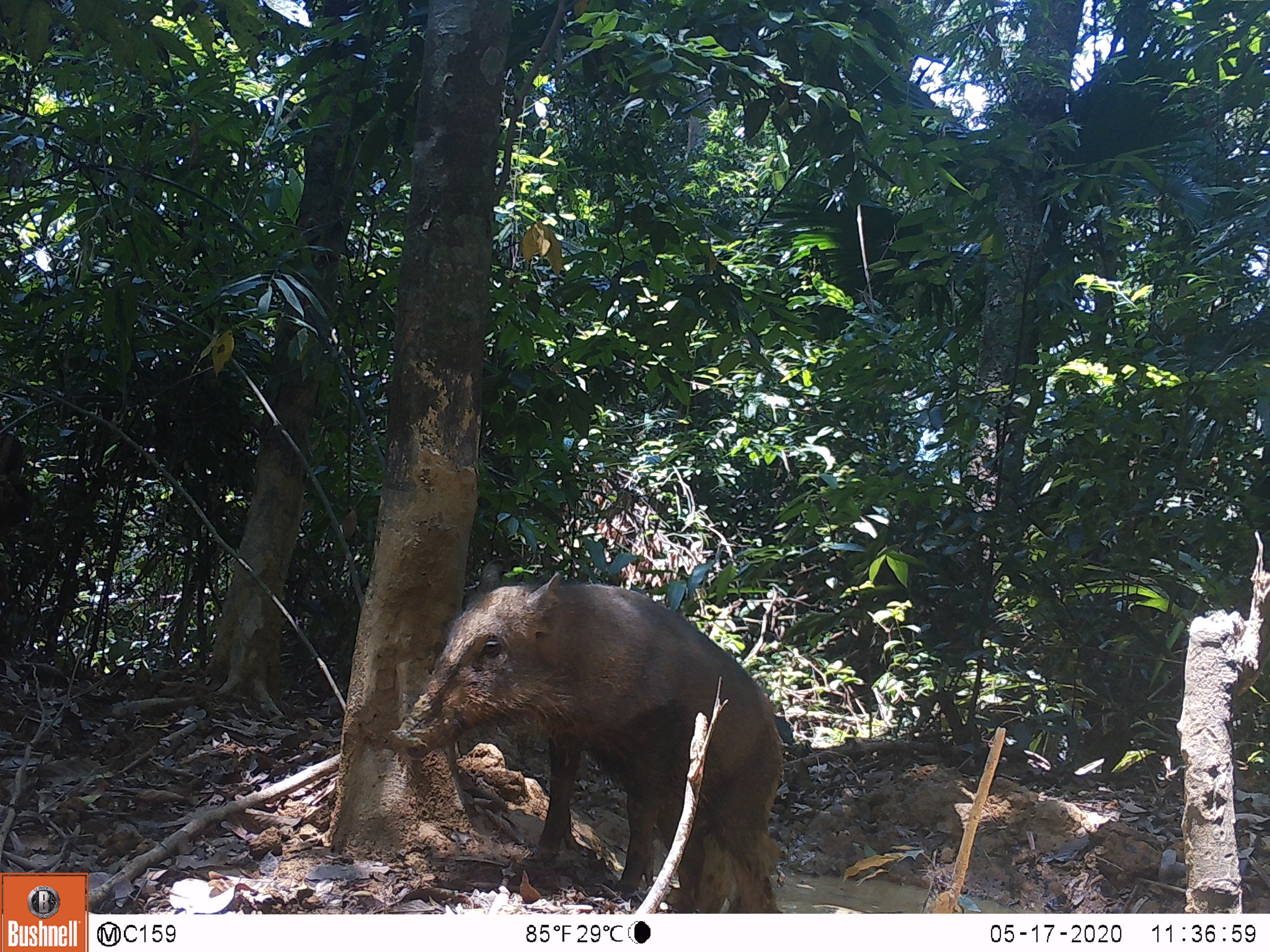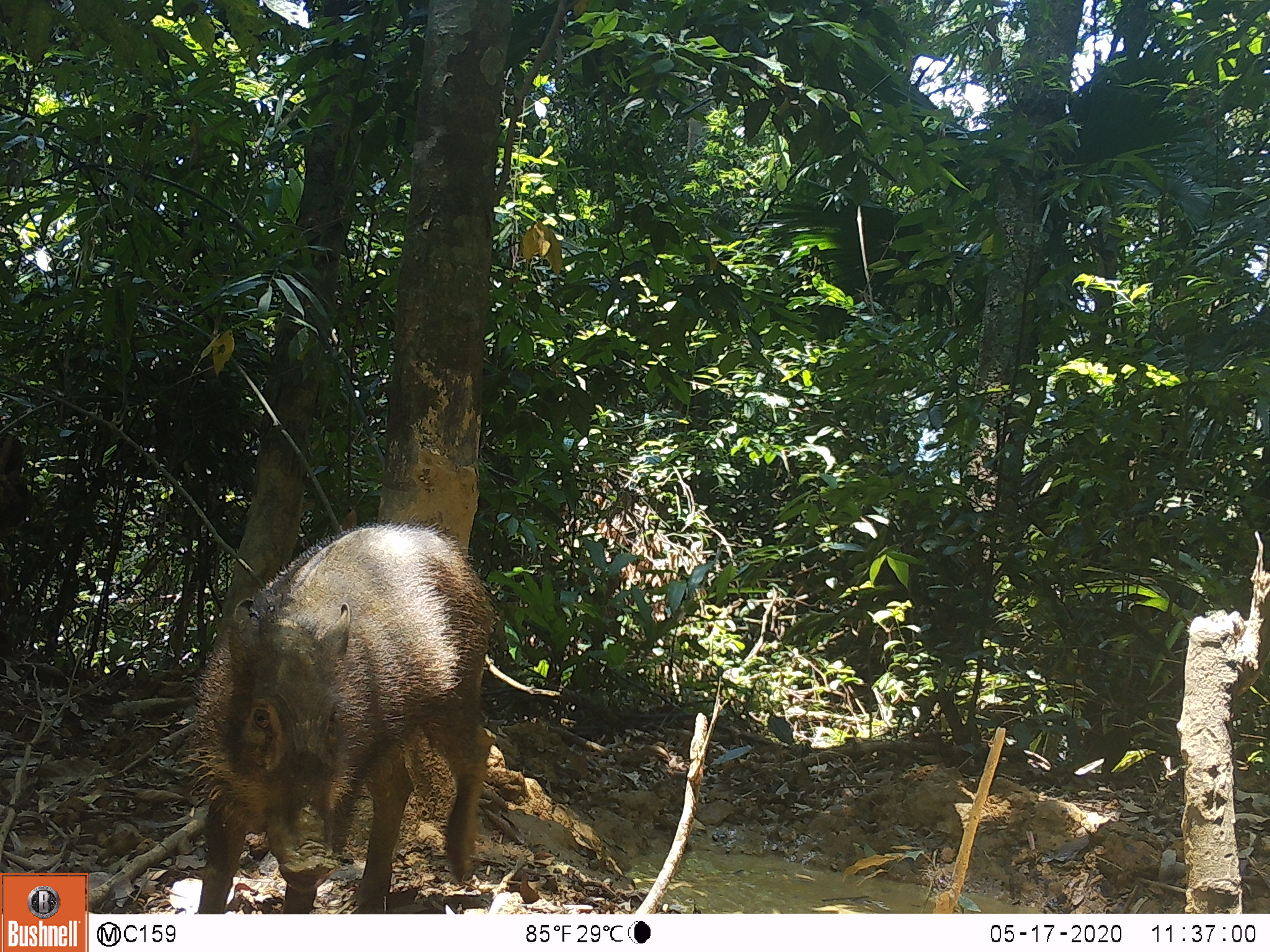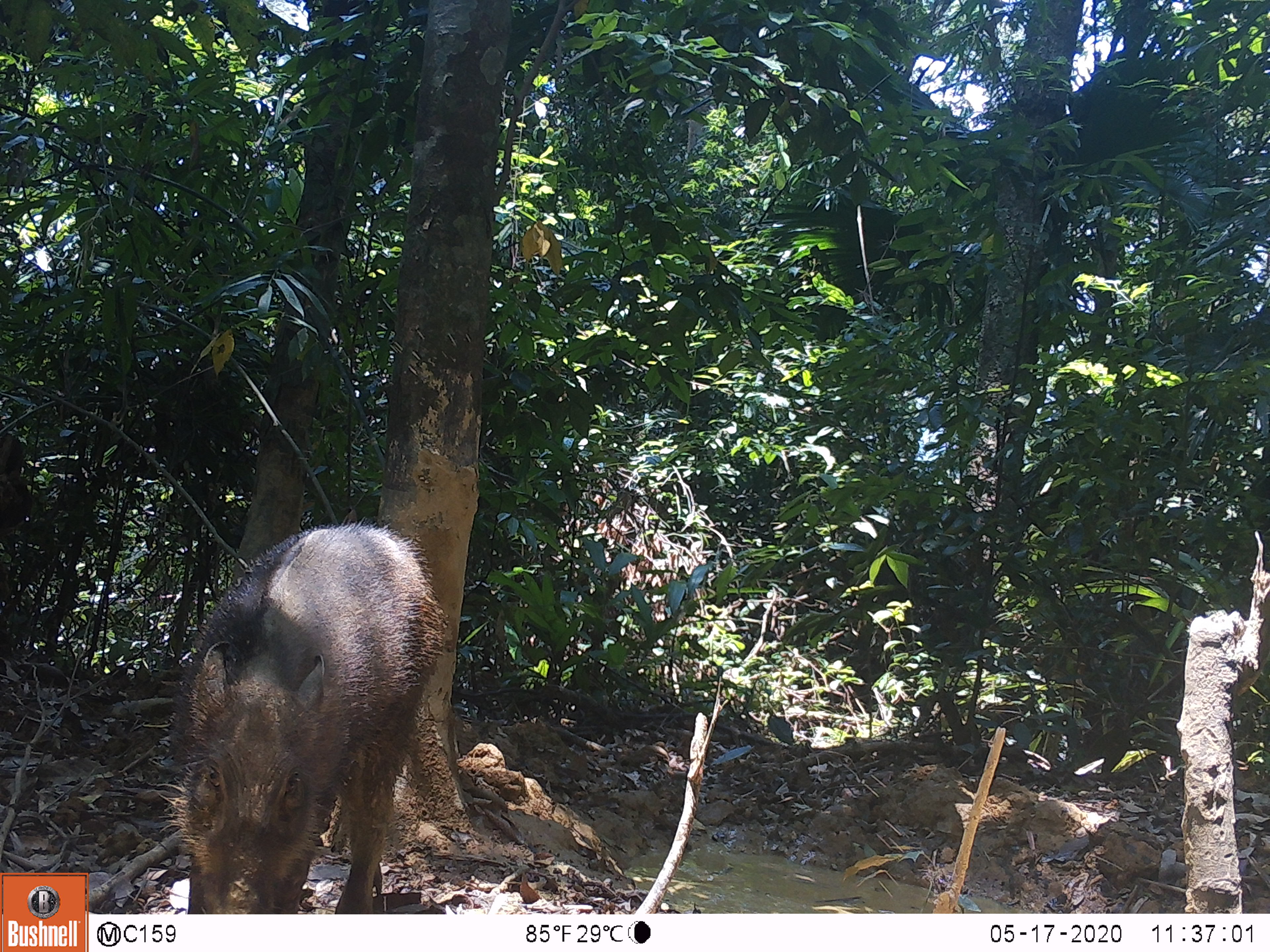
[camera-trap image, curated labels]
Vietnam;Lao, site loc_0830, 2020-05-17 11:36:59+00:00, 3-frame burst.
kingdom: Animalia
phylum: Chordata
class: Mammalia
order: Artiodactyla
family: Suidae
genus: Sus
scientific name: Sus scrofa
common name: eurasian wild pig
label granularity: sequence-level